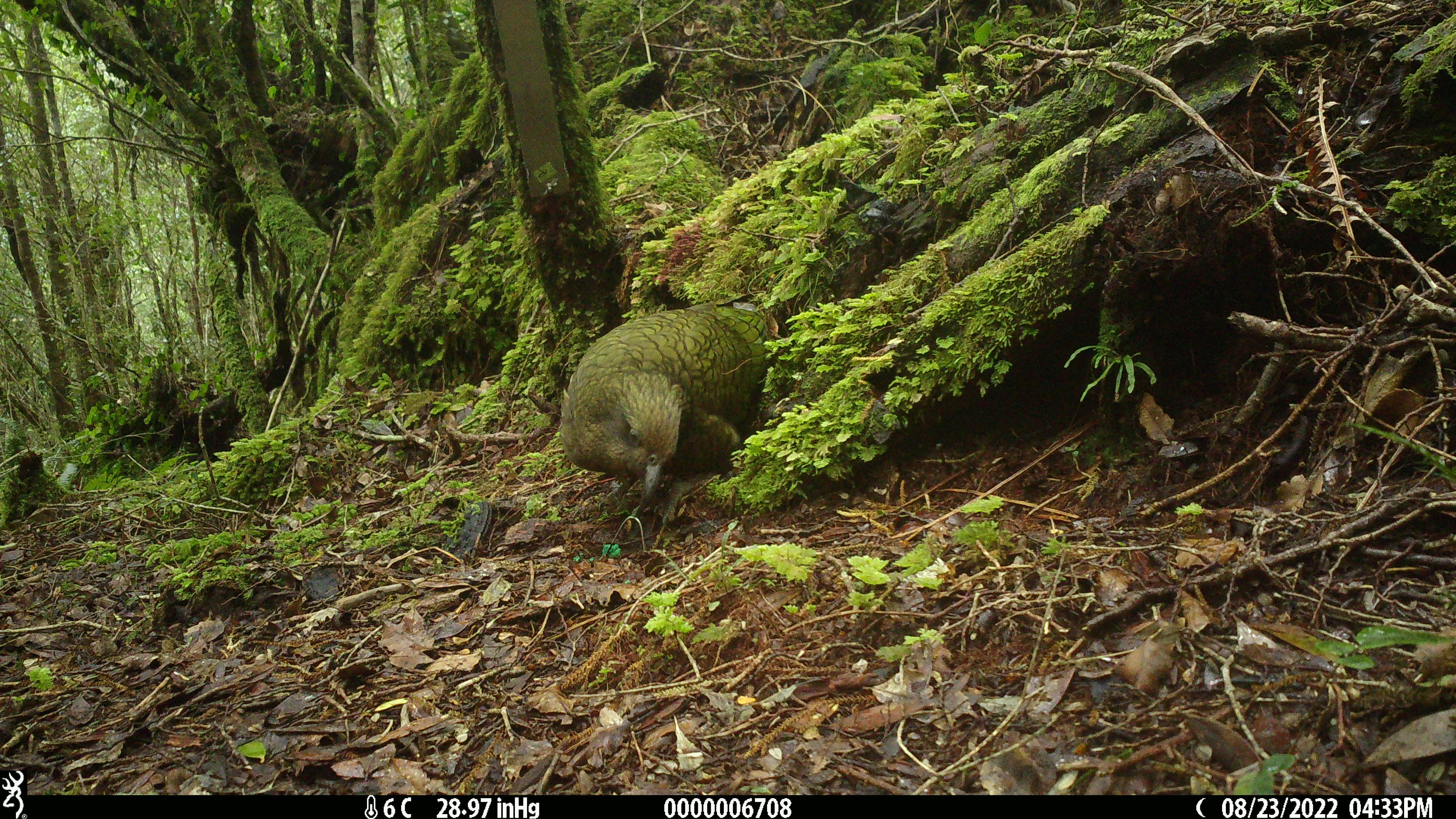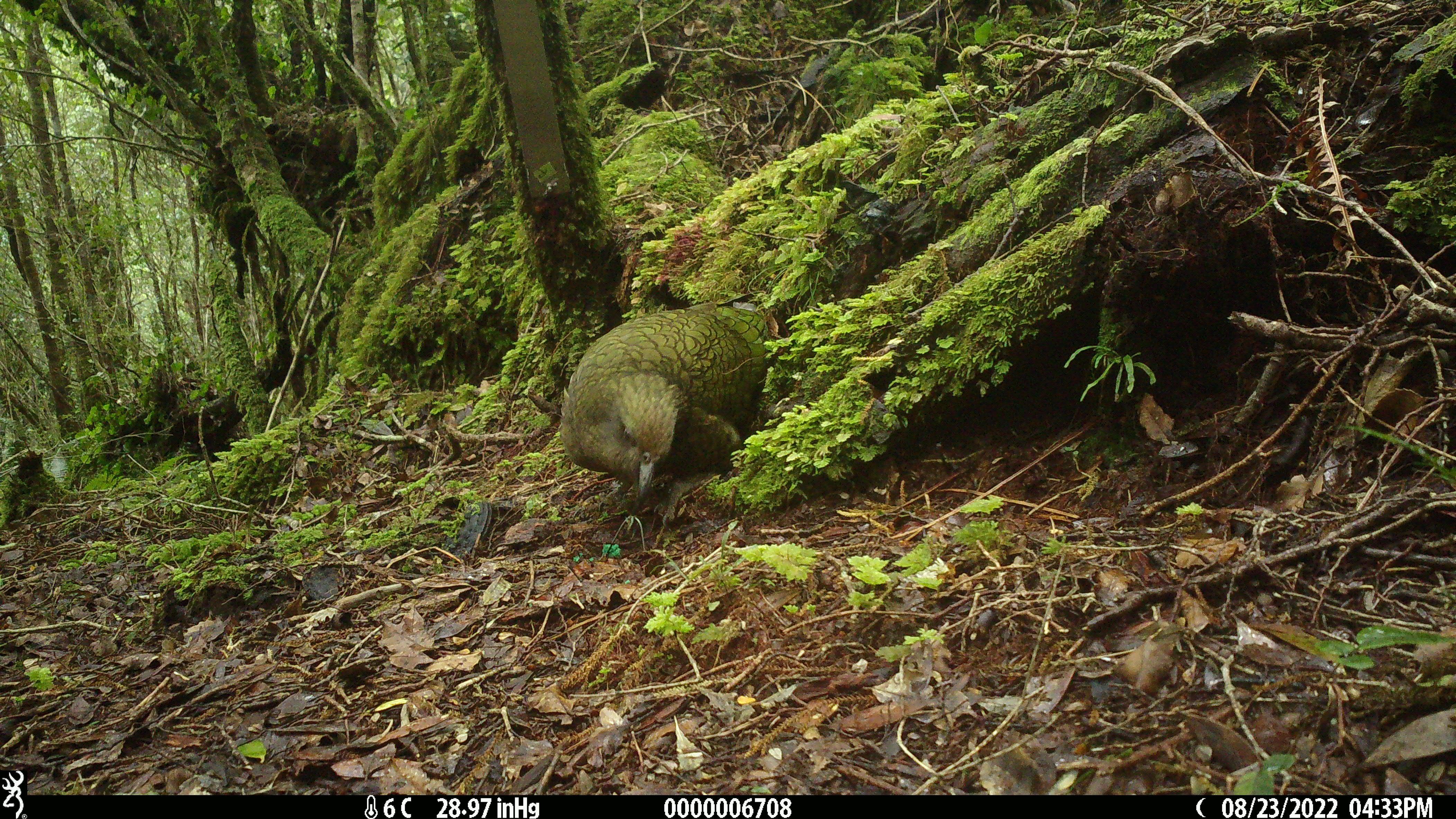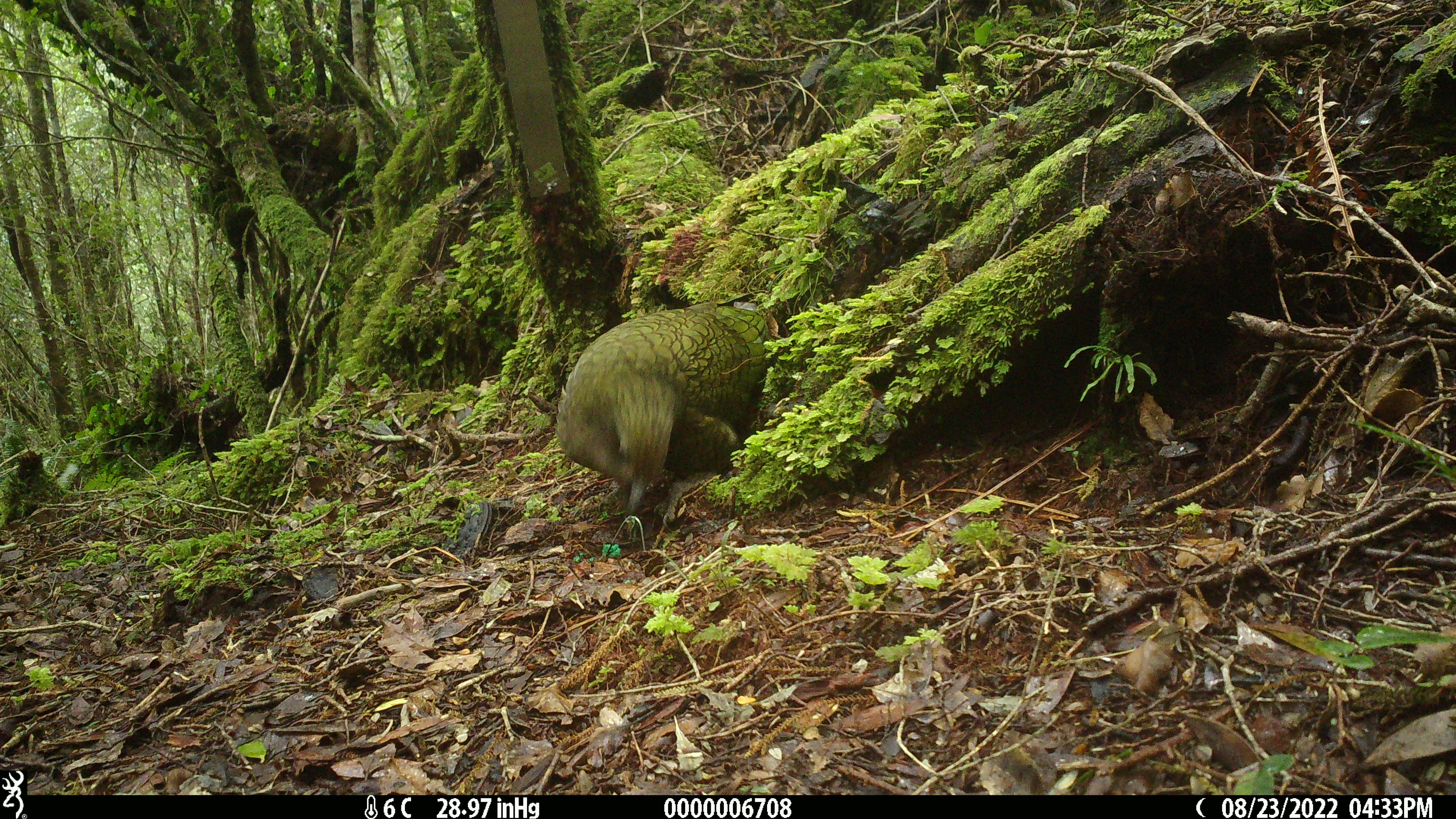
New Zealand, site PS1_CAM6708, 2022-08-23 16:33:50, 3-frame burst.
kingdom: Animalia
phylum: Chordata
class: Aves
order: Psittaciformes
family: Strigopidae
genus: Nestor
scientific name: Nestor notabilis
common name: kea